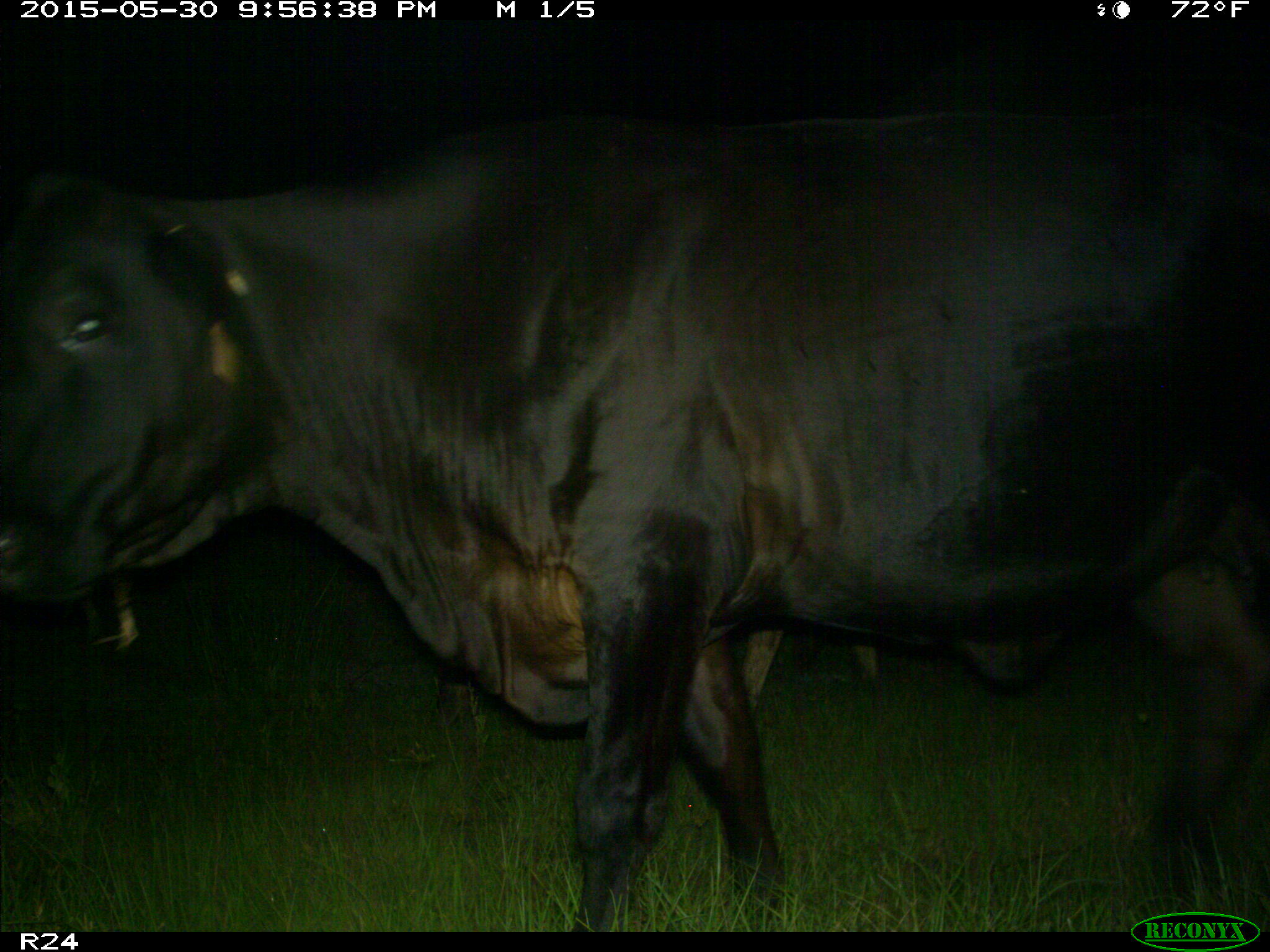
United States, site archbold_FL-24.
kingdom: Animalia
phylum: Chordata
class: Mammalia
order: Artiodactyla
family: Bovidae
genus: Bos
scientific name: Bos taurus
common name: domestic cow